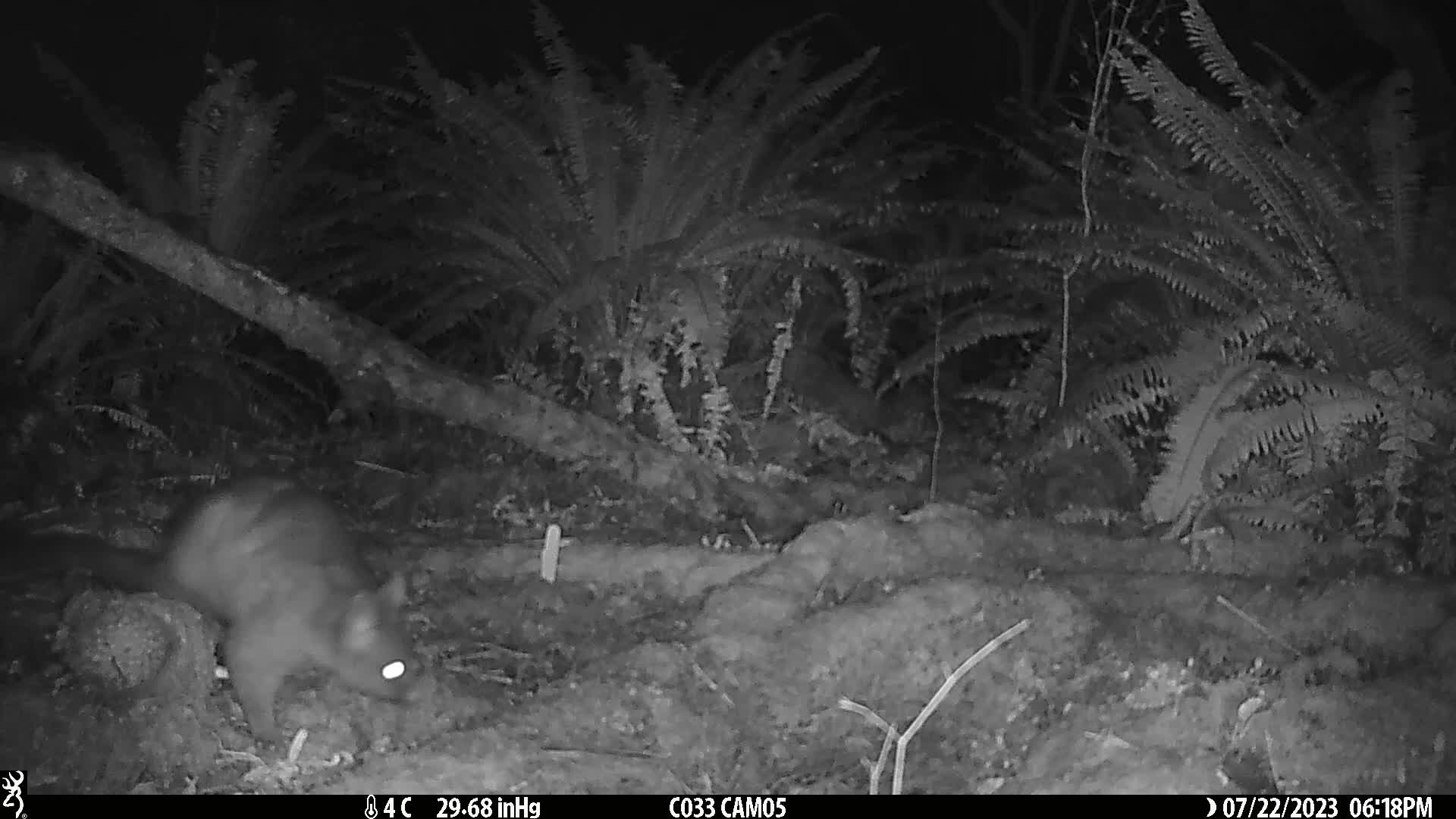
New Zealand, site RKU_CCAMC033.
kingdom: Animalia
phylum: Chordata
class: Mammalia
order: Diprotodontia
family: Phalangeridae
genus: Trichosurus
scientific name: Trichosurus vulpecula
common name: common brushtail possum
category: possum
Possum (common brushtail possum) (Trichosurus vulpecula).